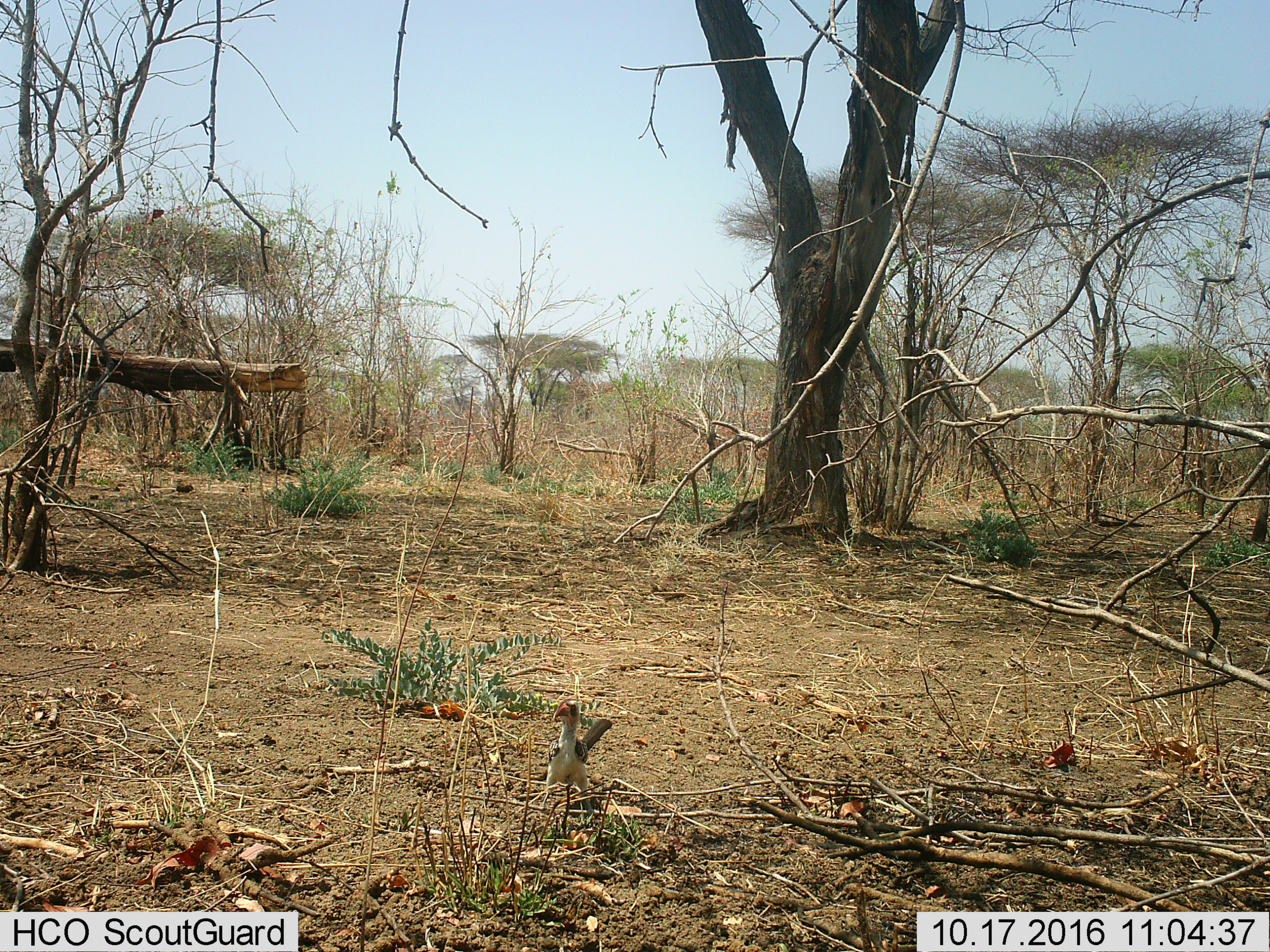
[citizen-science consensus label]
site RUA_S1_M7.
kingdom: Animalia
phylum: Chordata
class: Aves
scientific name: Aves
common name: bird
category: birdother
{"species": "birdother (bird) (Aves)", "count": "1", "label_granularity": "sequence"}